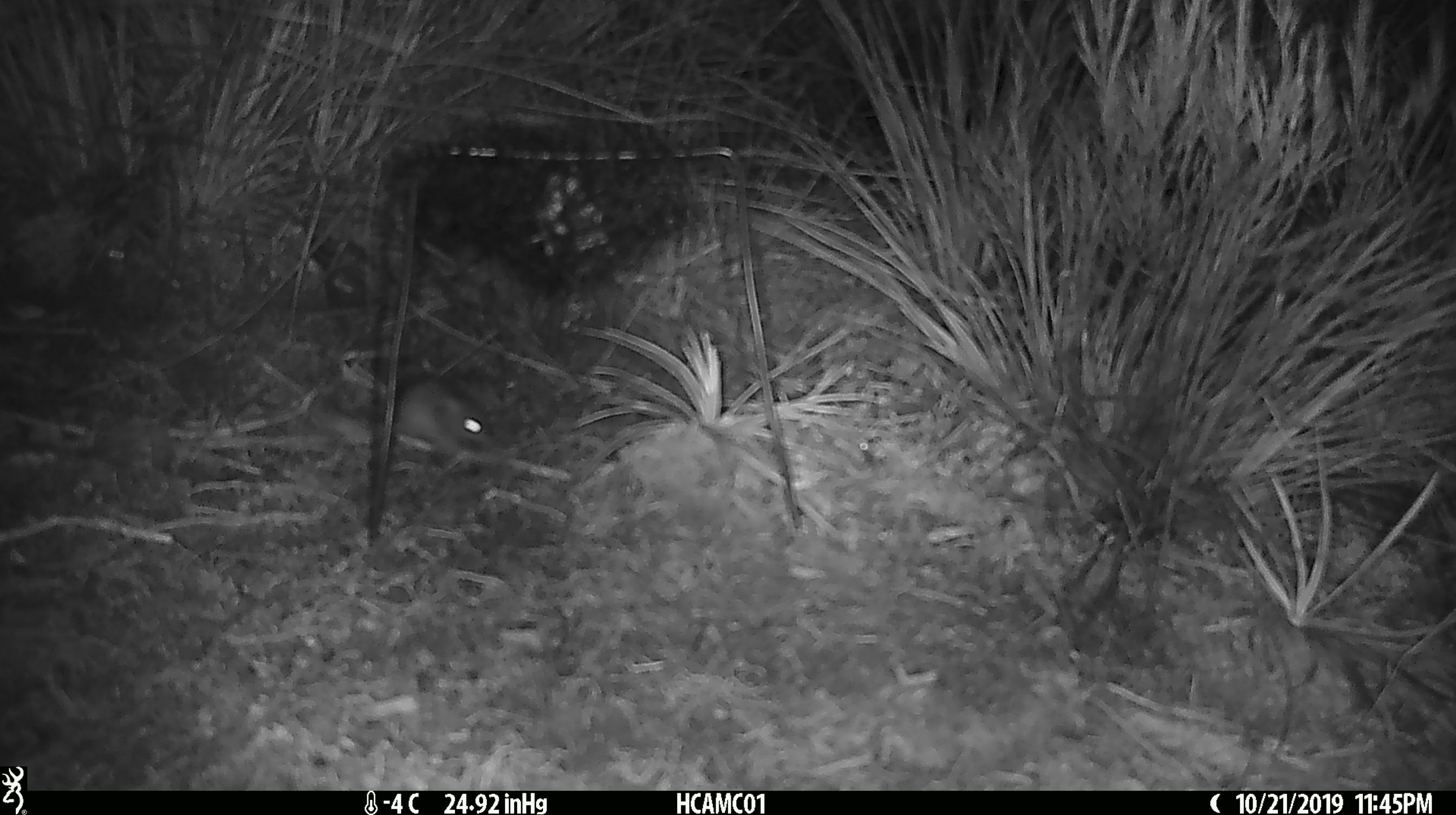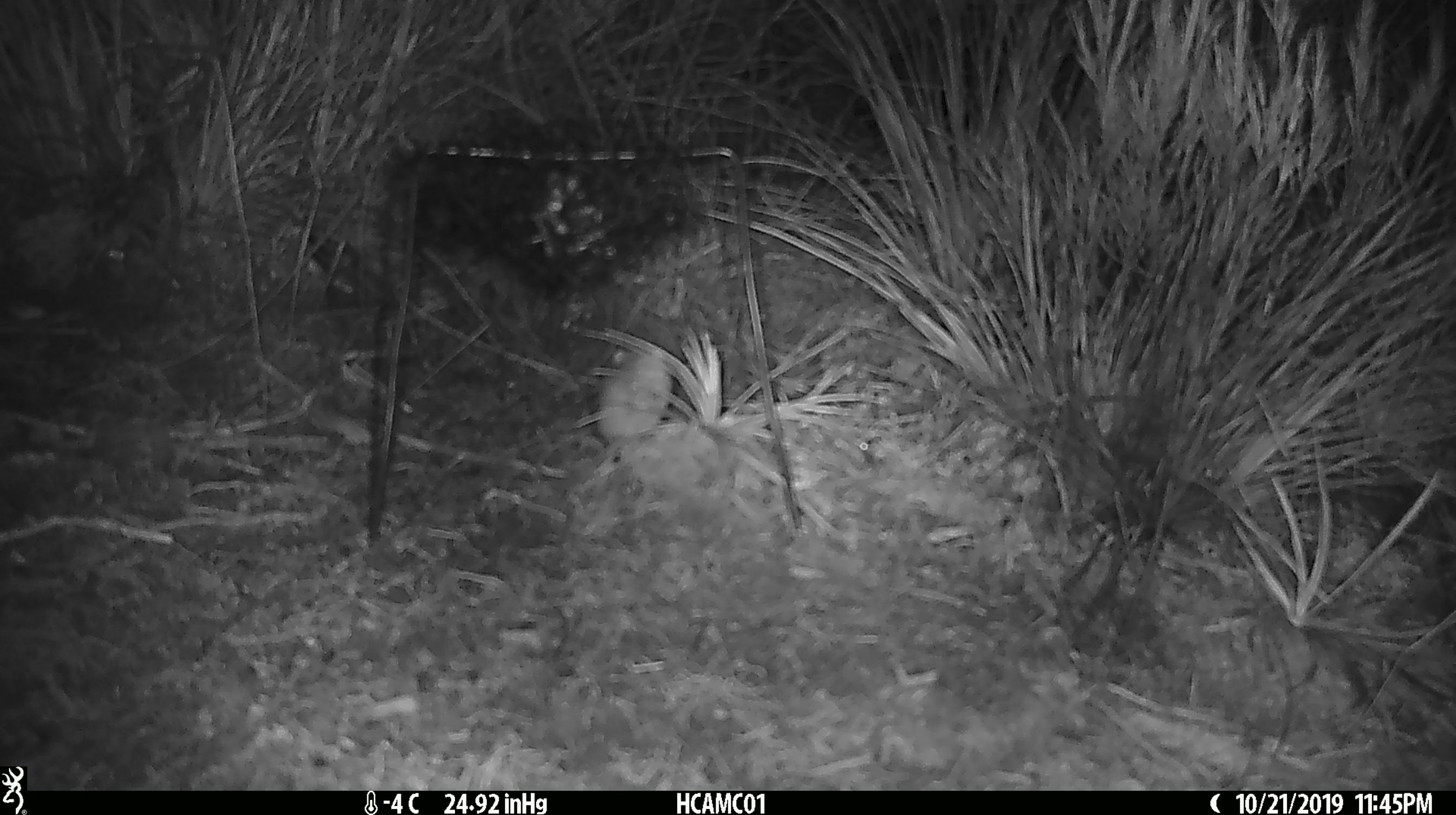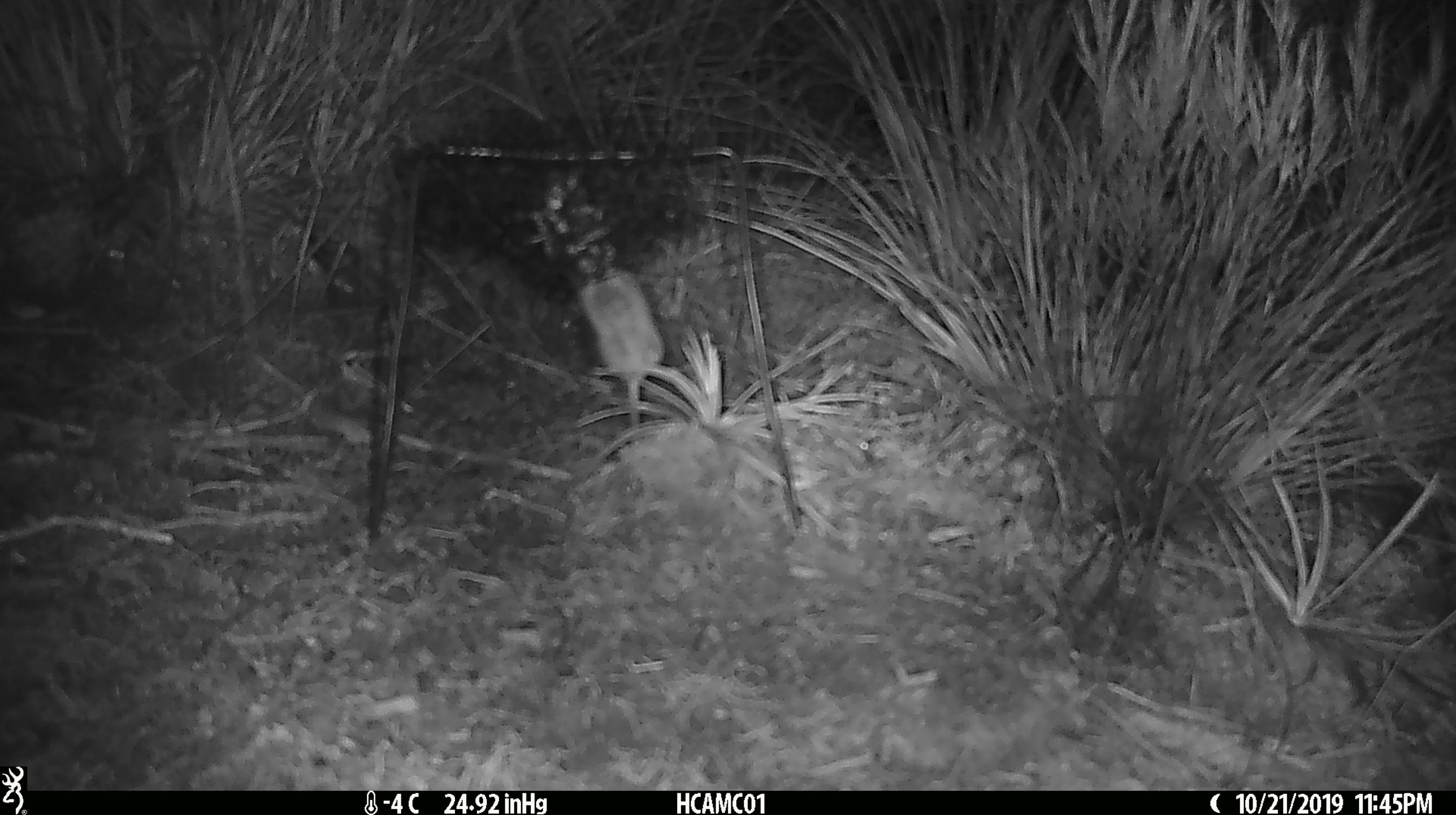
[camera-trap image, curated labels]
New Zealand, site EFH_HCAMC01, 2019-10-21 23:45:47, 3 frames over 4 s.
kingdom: Animalia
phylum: Chordata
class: Mammalia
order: Rodentia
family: Muridae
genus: Mus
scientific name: Mus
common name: mouse